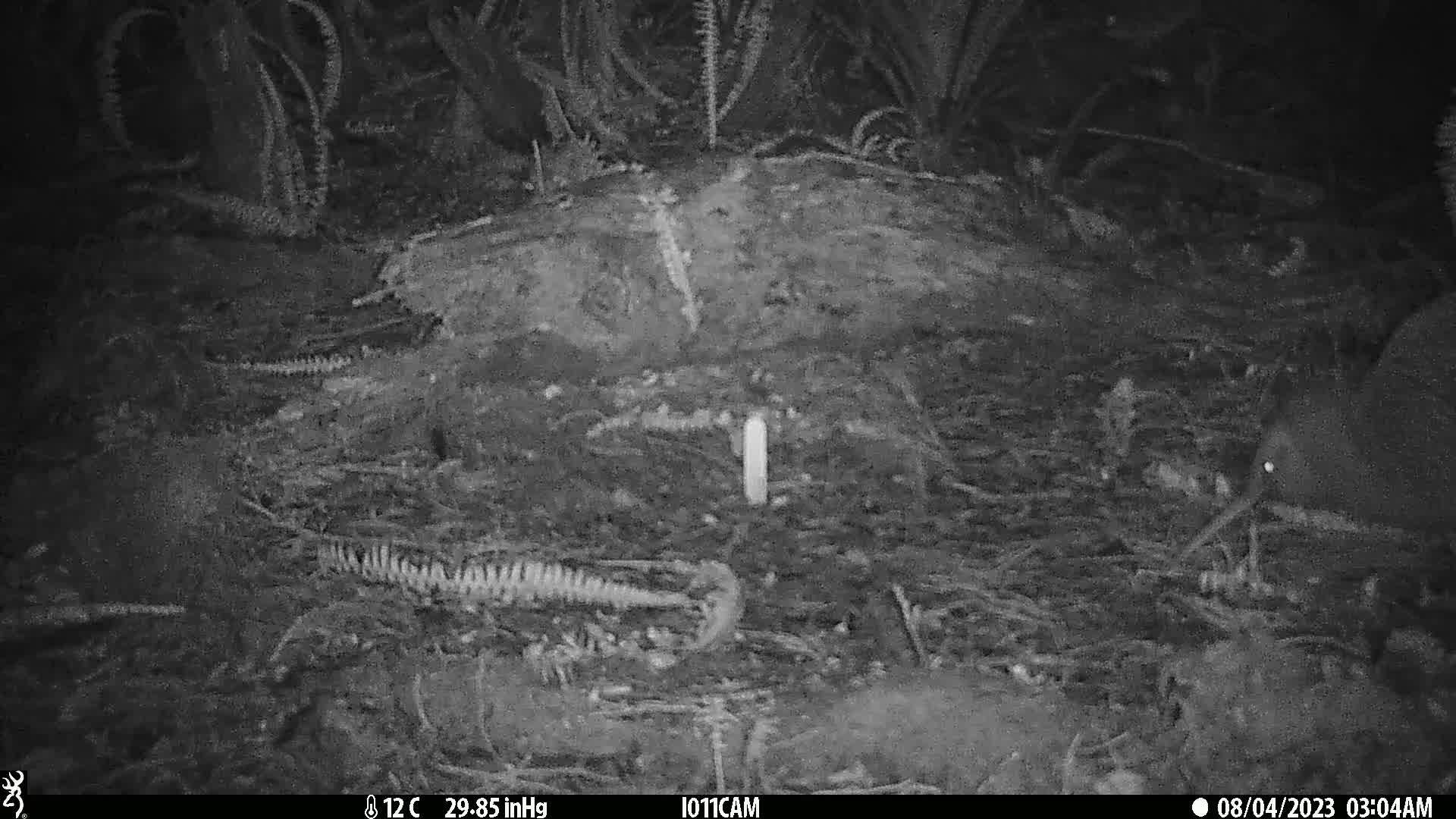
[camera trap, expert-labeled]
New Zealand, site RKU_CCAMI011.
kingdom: Animalia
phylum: Chordata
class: Aves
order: Apterygiformes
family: Apterygidae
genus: Apteryx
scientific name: Apteryx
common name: kiwi